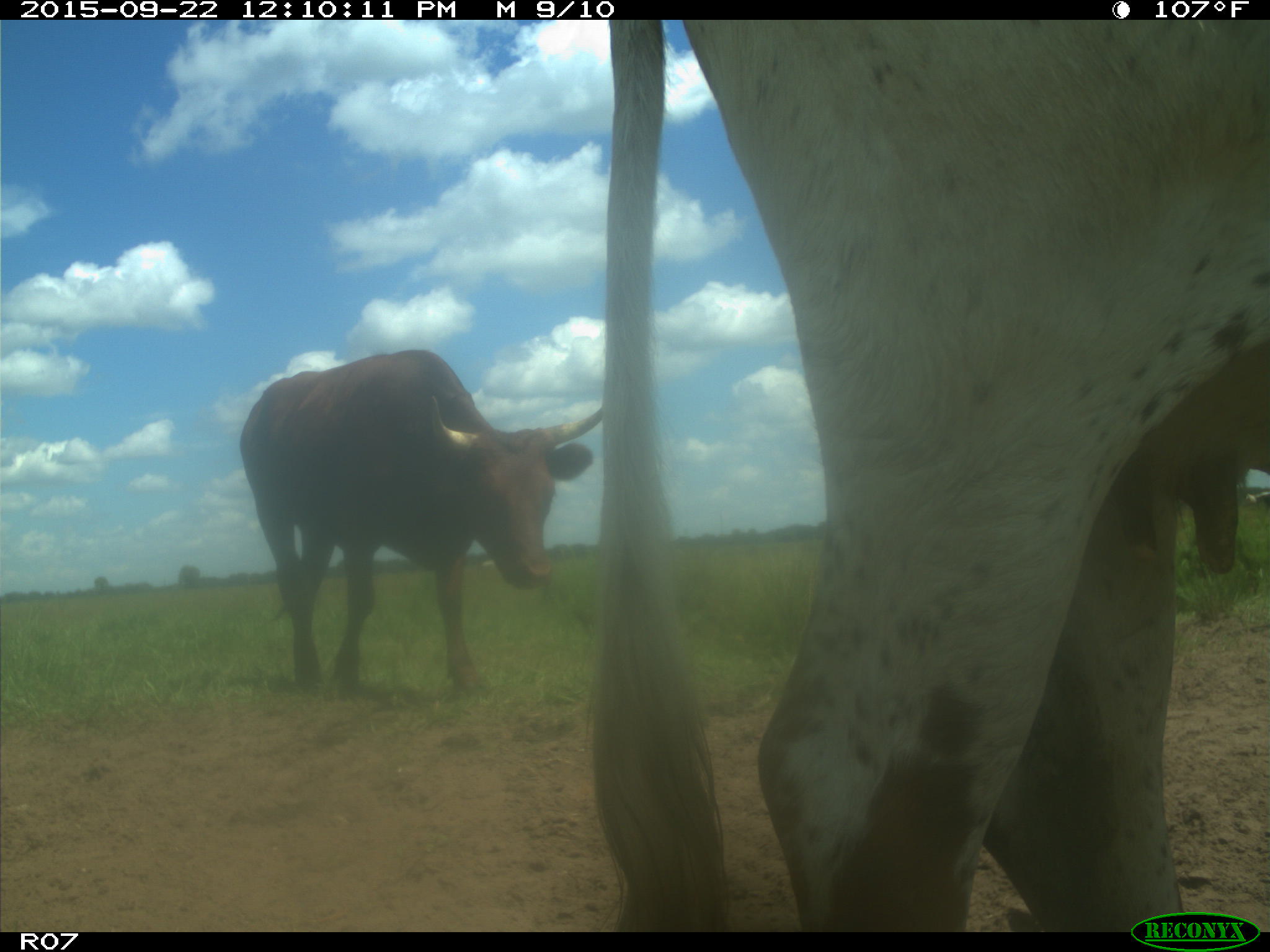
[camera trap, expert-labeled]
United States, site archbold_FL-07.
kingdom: Animalia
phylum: Chordata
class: Mammalia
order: Artiodactyla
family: Bovidae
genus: Bos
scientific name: Bos taurus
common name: domestic cow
Bos taurus (domestic cow).